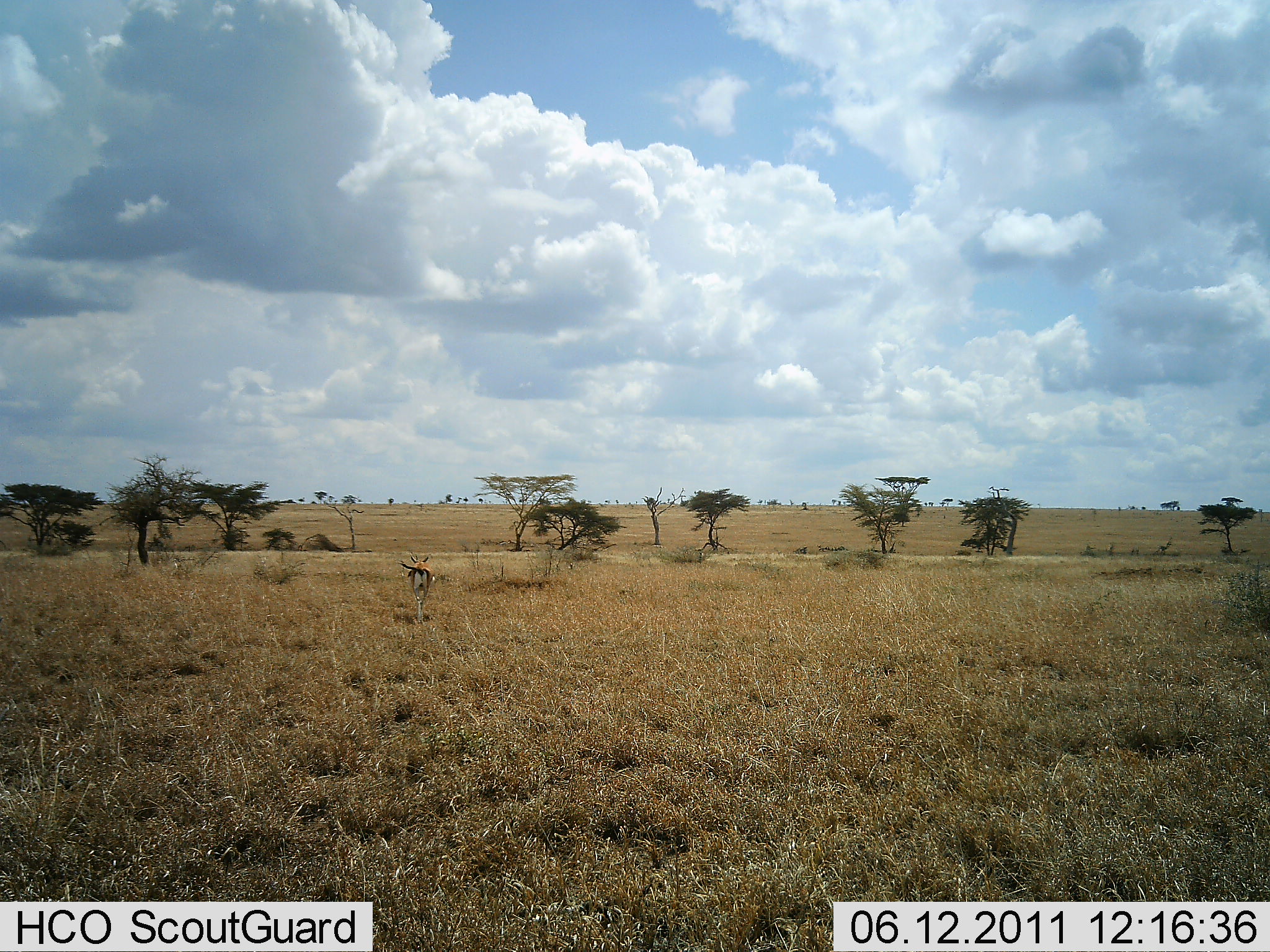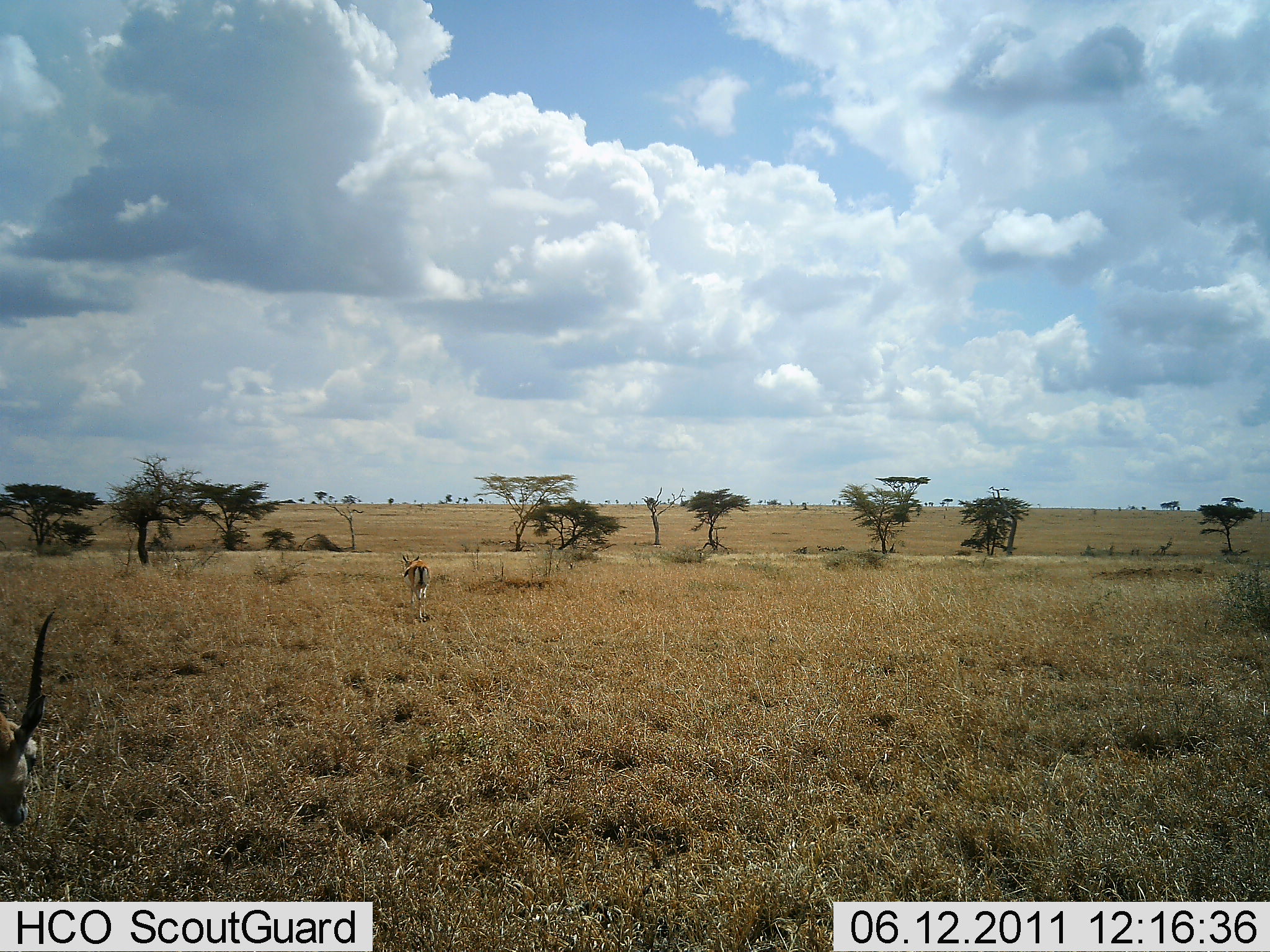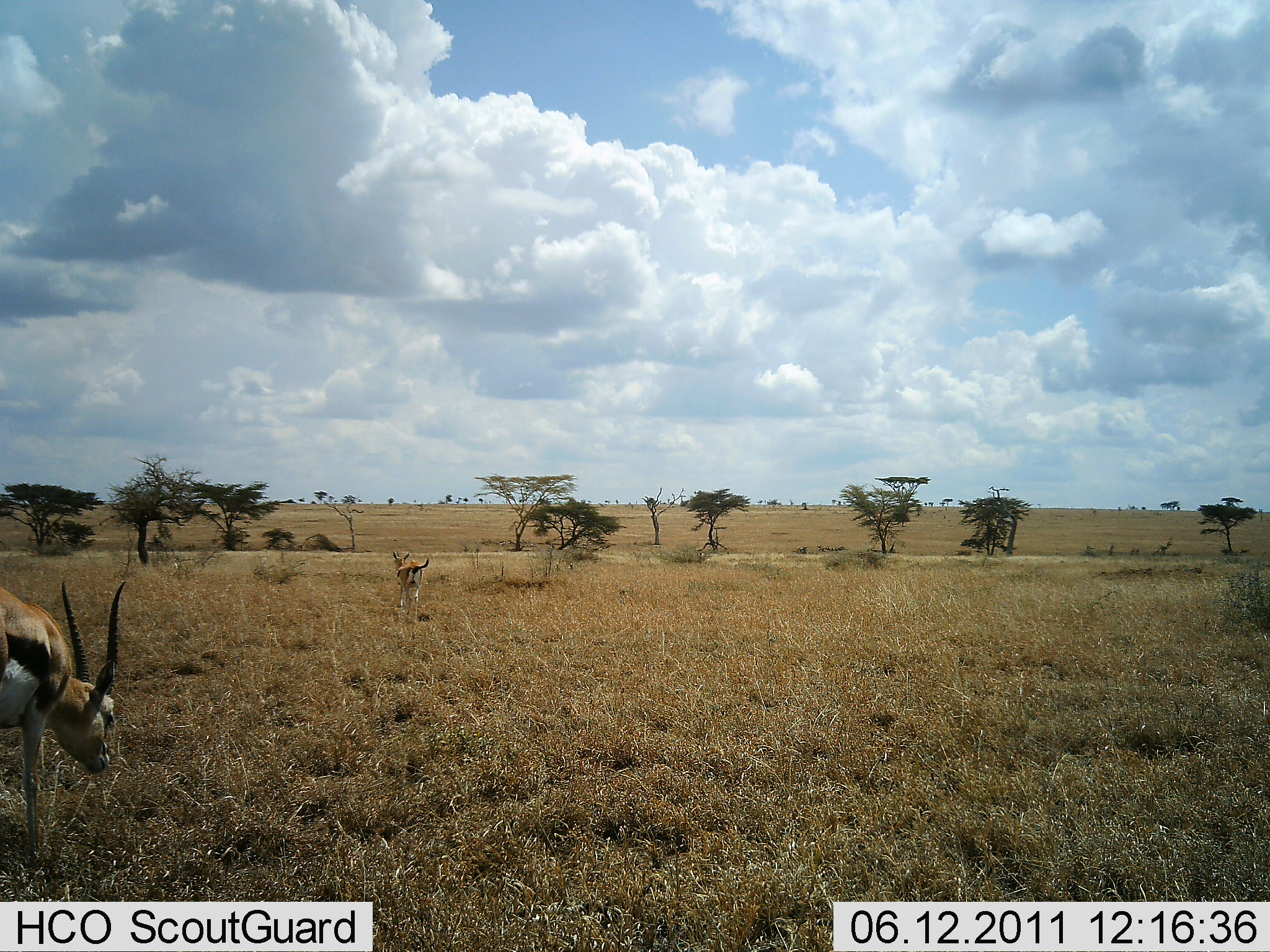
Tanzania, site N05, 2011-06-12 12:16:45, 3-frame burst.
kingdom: Animalia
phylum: Chordata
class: Mammalia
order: Artiodactyla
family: Bovidae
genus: Eudorcas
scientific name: Eudorcas thomsonii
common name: thomson's gazelle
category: gazellethomsons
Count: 2.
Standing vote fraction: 0%.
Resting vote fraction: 0%.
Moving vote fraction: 100%.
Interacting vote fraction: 0%.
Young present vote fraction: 0%.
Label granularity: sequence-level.